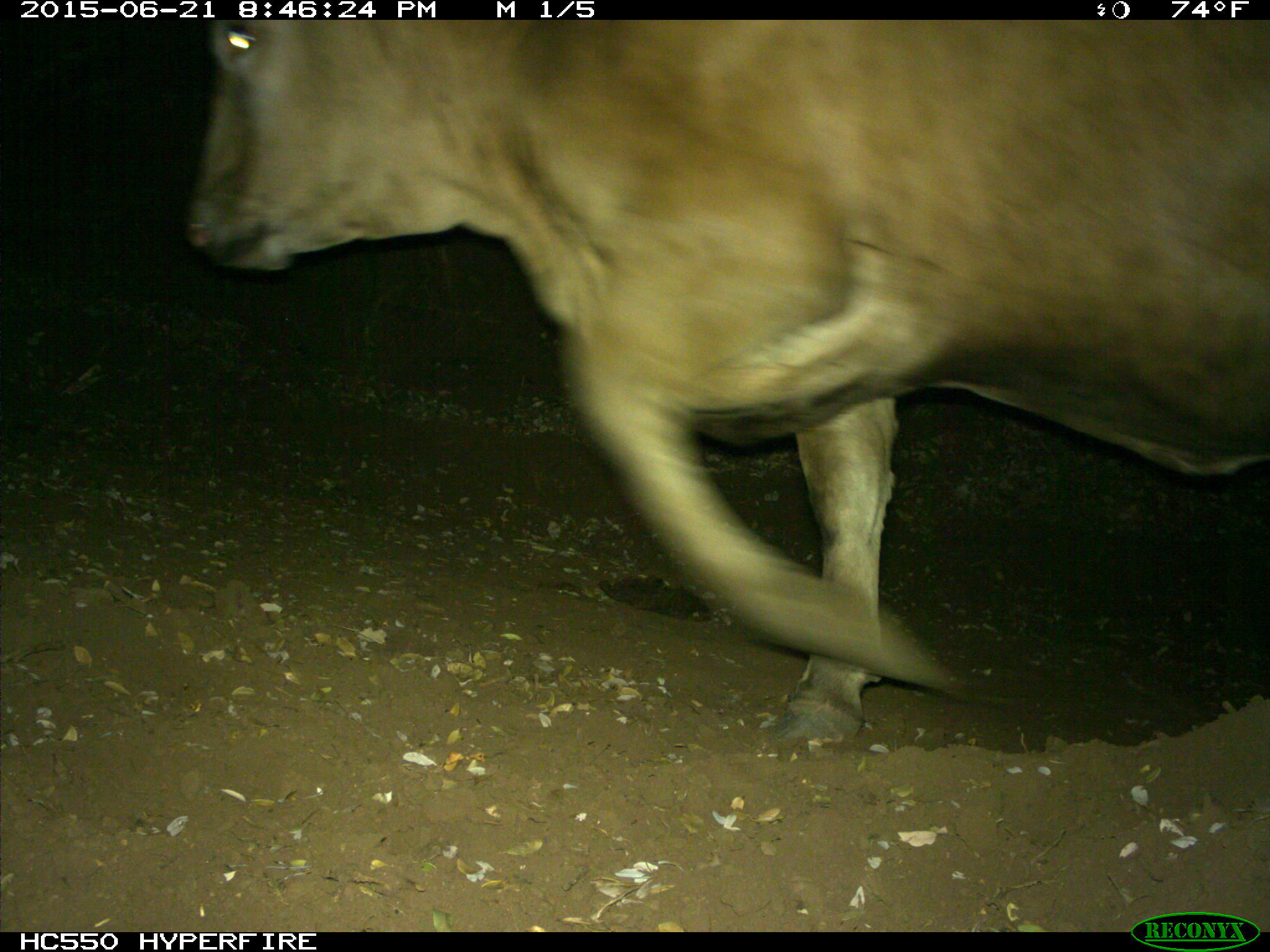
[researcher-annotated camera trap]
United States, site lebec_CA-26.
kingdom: Animalia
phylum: Chordata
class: Mammalia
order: Artiodactyla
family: Bovidae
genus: Bos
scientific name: Bos taurus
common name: domestic cow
Bos taurus (domestic cow).